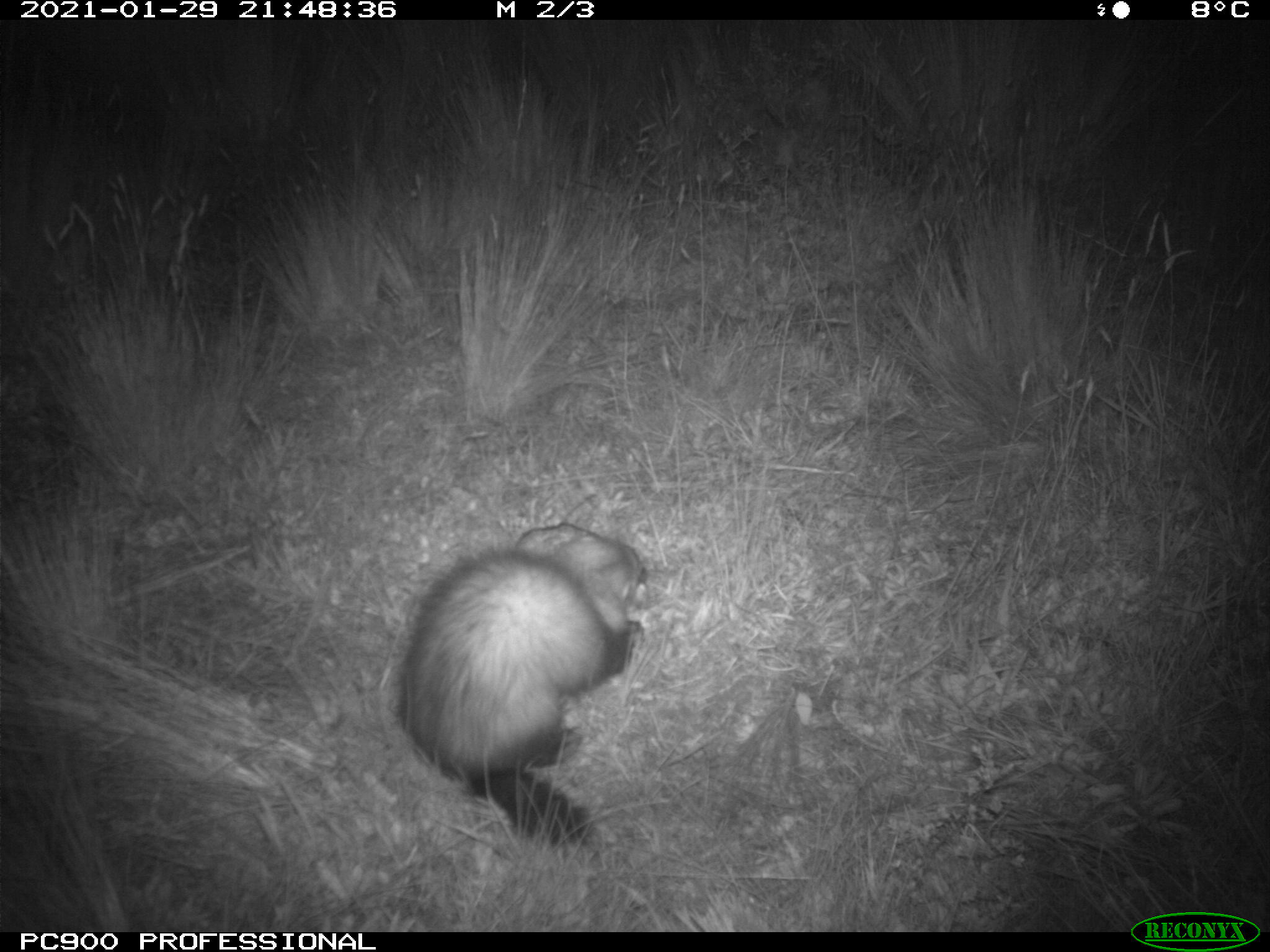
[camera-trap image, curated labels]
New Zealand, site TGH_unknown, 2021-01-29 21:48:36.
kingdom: Animalia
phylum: Chordata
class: Mammalia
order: Carnivora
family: Mustelidae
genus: Mustela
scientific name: Mustela furo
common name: ferret